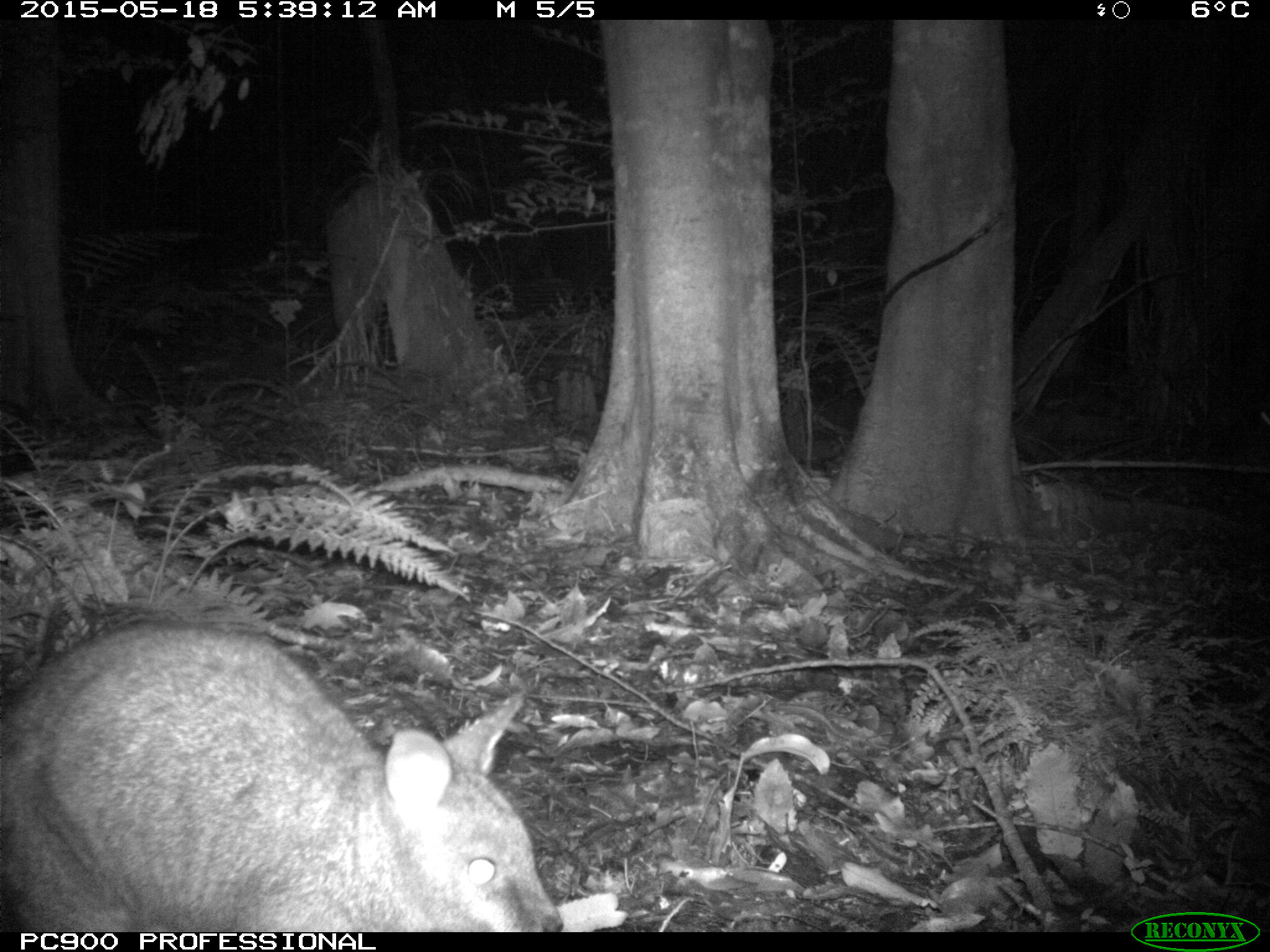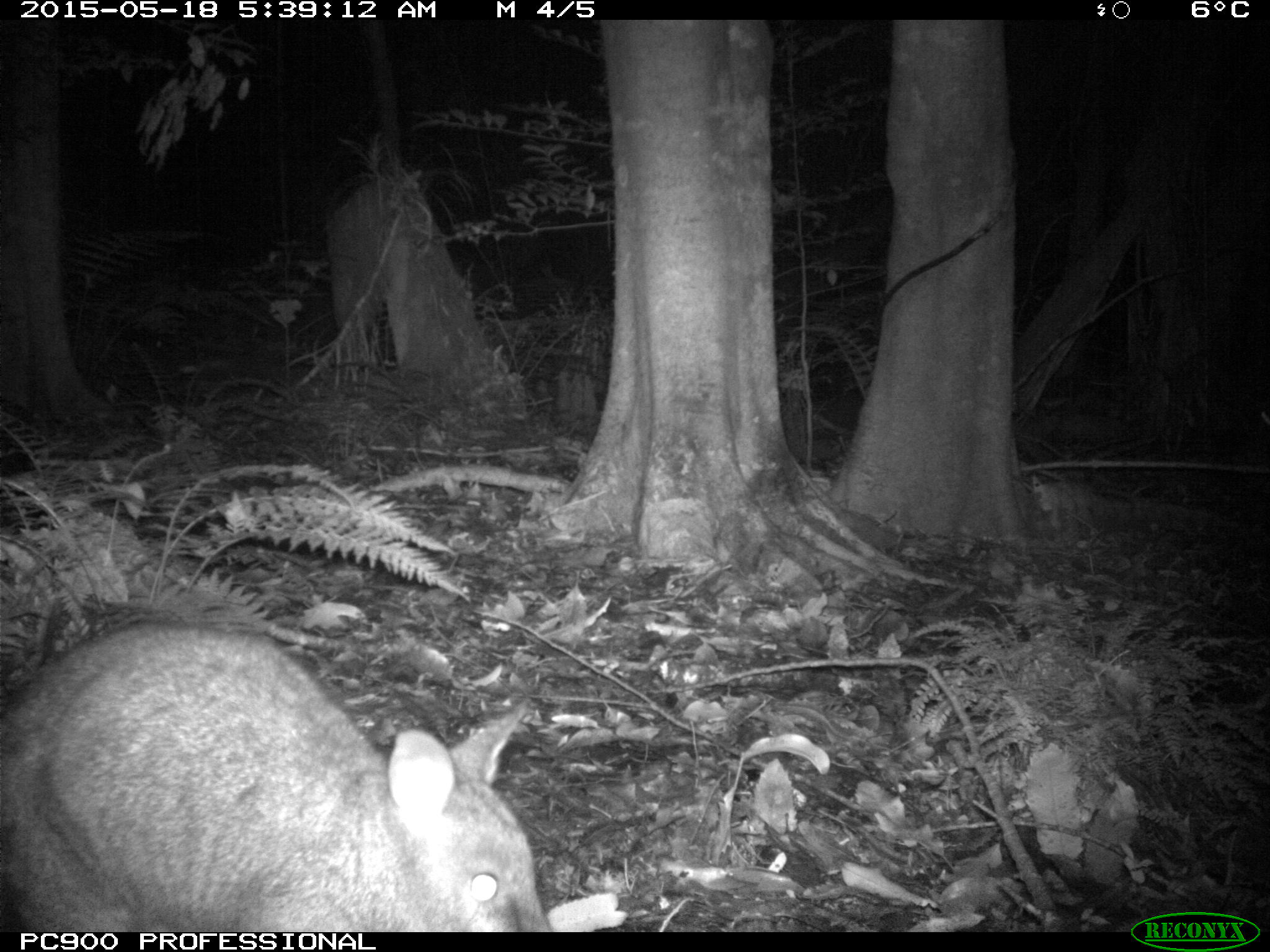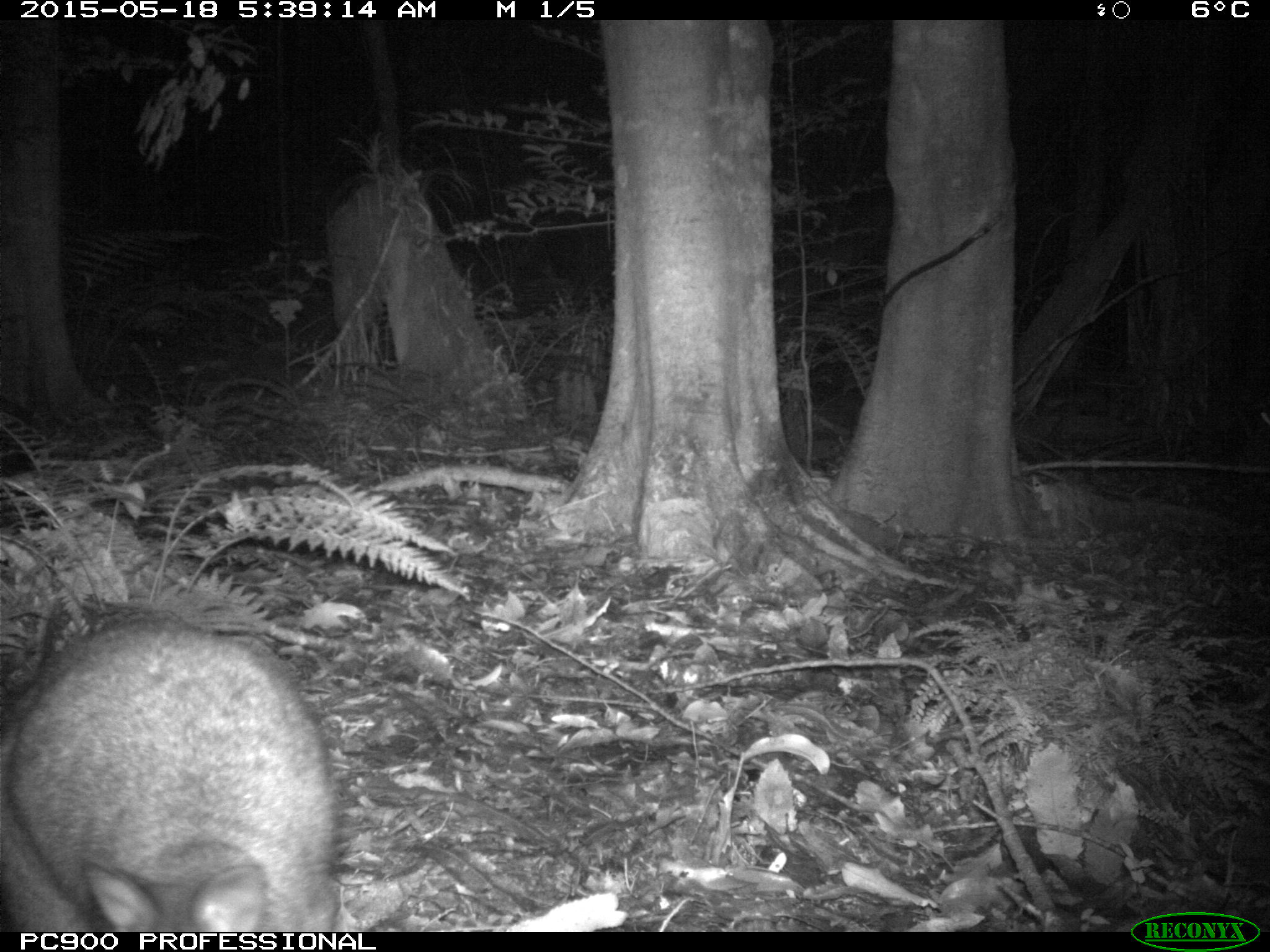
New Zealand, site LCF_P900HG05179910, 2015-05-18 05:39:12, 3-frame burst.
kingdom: Animalia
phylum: Chordata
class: Mammalia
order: Diprotodontia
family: Macropodidae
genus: Notamacropus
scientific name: Notamacropus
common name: wallaby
Wallaby (Notamacropus).